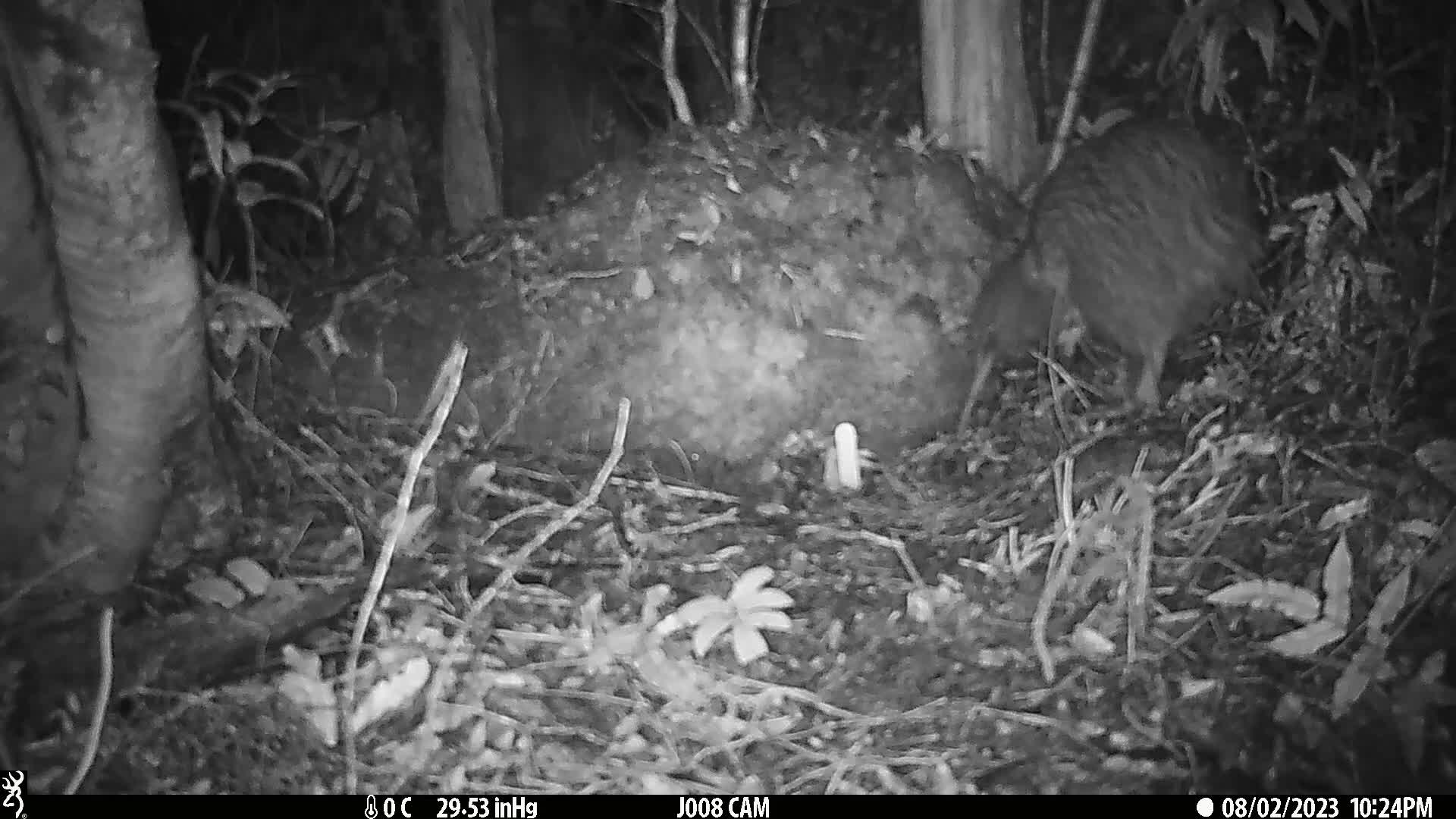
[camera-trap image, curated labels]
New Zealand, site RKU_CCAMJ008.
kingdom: Animalia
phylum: Chordata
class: Aves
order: Apterygiformes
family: Apterygidae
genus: Apteryx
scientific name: Apteryx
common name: kiwi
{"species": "kiwi (Apteryx)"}